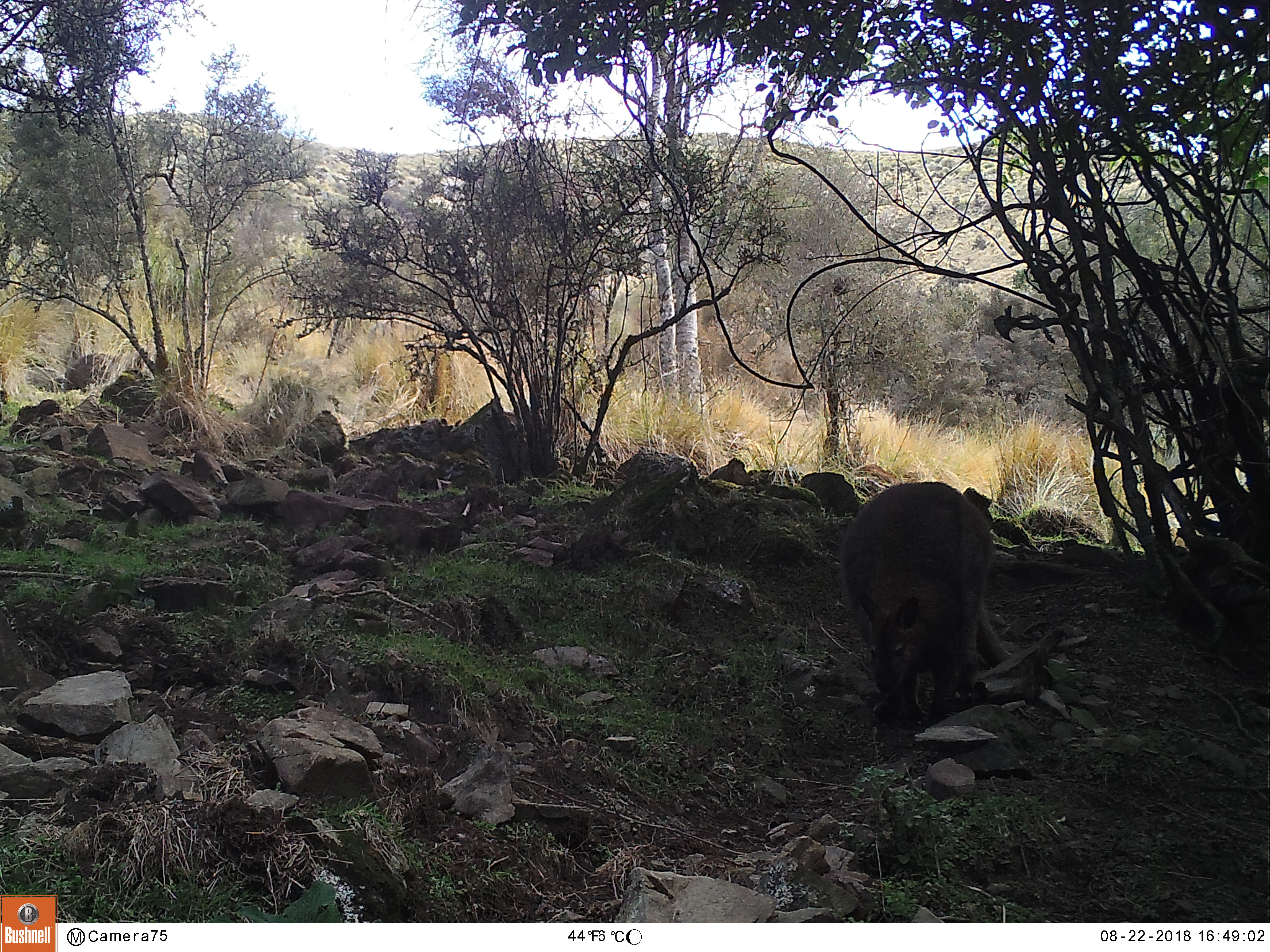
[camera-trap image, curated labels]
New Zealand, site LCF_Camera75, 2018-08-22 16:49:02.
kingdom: Animalia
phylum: Chordata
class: Mammalia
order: Diprotodontia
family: Macropodidae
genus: Notamacropus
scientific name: Notamacropus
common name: wallaby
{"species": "wallaby (Notamacropus)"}